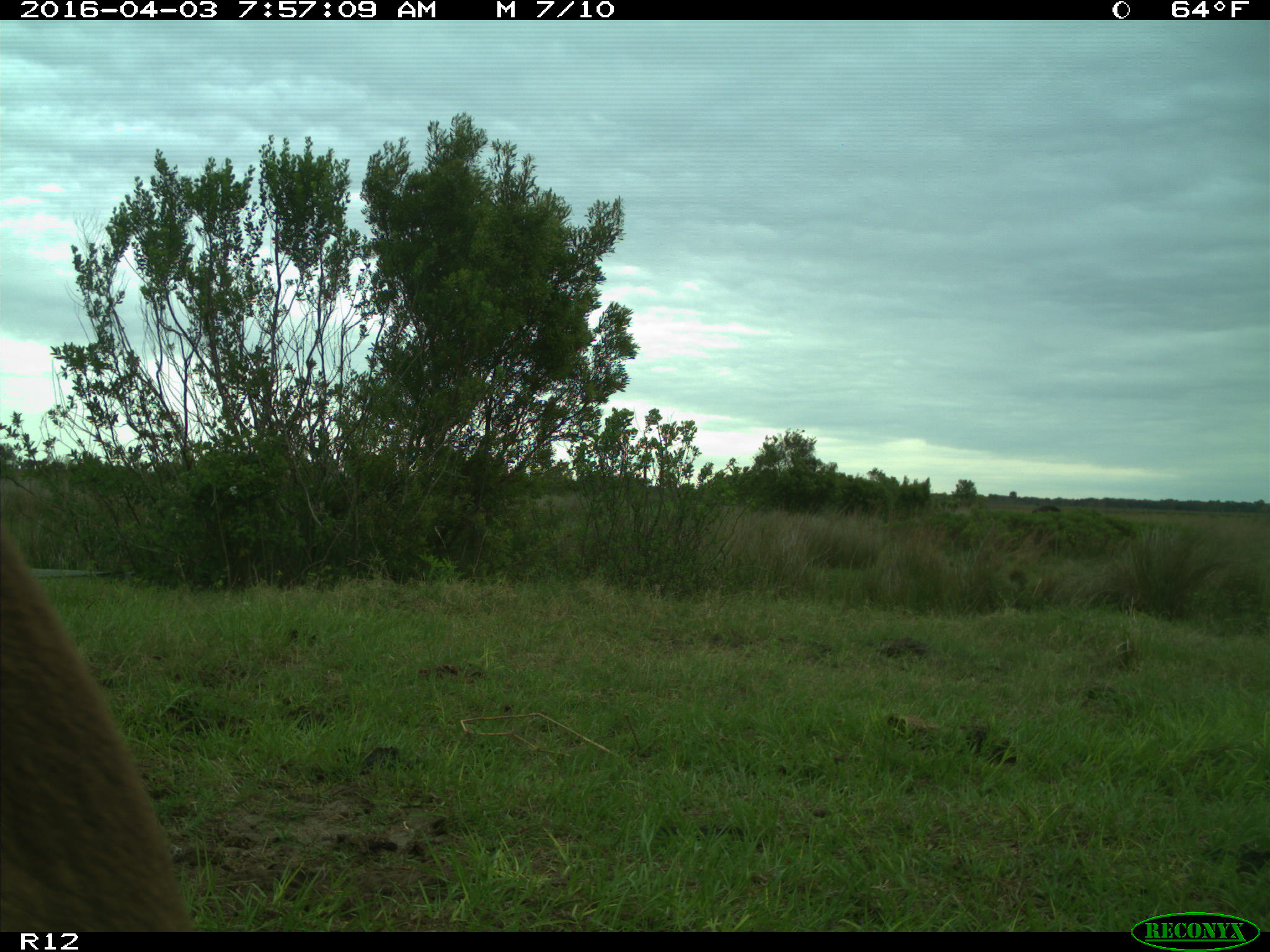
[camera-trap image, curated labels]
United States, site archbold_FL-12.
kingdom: Animalia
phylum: Chordata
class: Mammalia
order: Artiodactyla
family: Bovidae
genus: Bos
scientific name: Bos taurus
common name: domestic cow